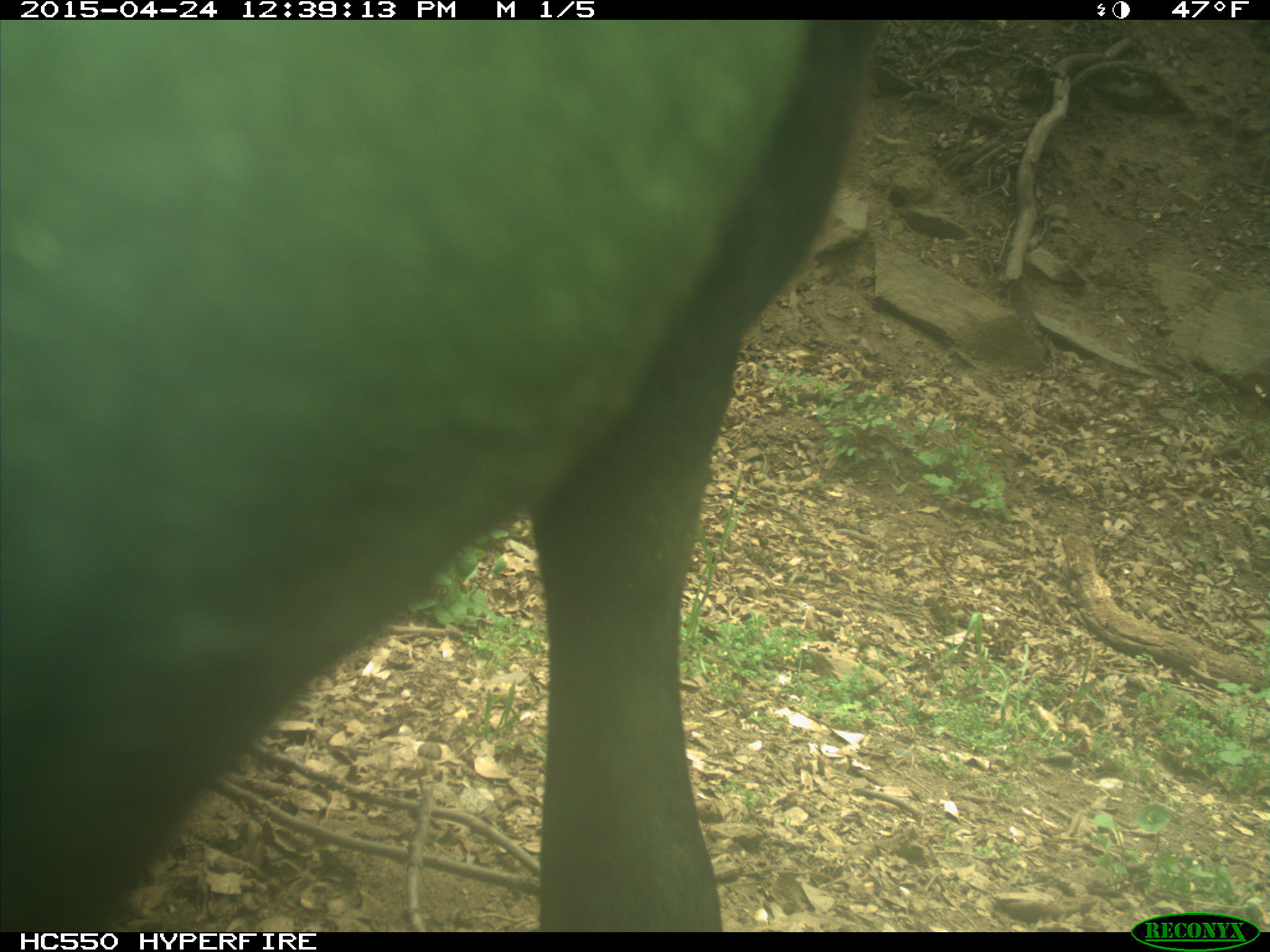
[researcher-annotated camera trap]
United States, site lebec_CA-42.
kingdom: Animalia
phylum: Chordata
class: Mammalia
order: Artiodactyla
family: Bovidae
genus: Bos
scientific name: Bos taurus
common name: domestic cow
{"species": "Bos taurus (domestic cow)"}